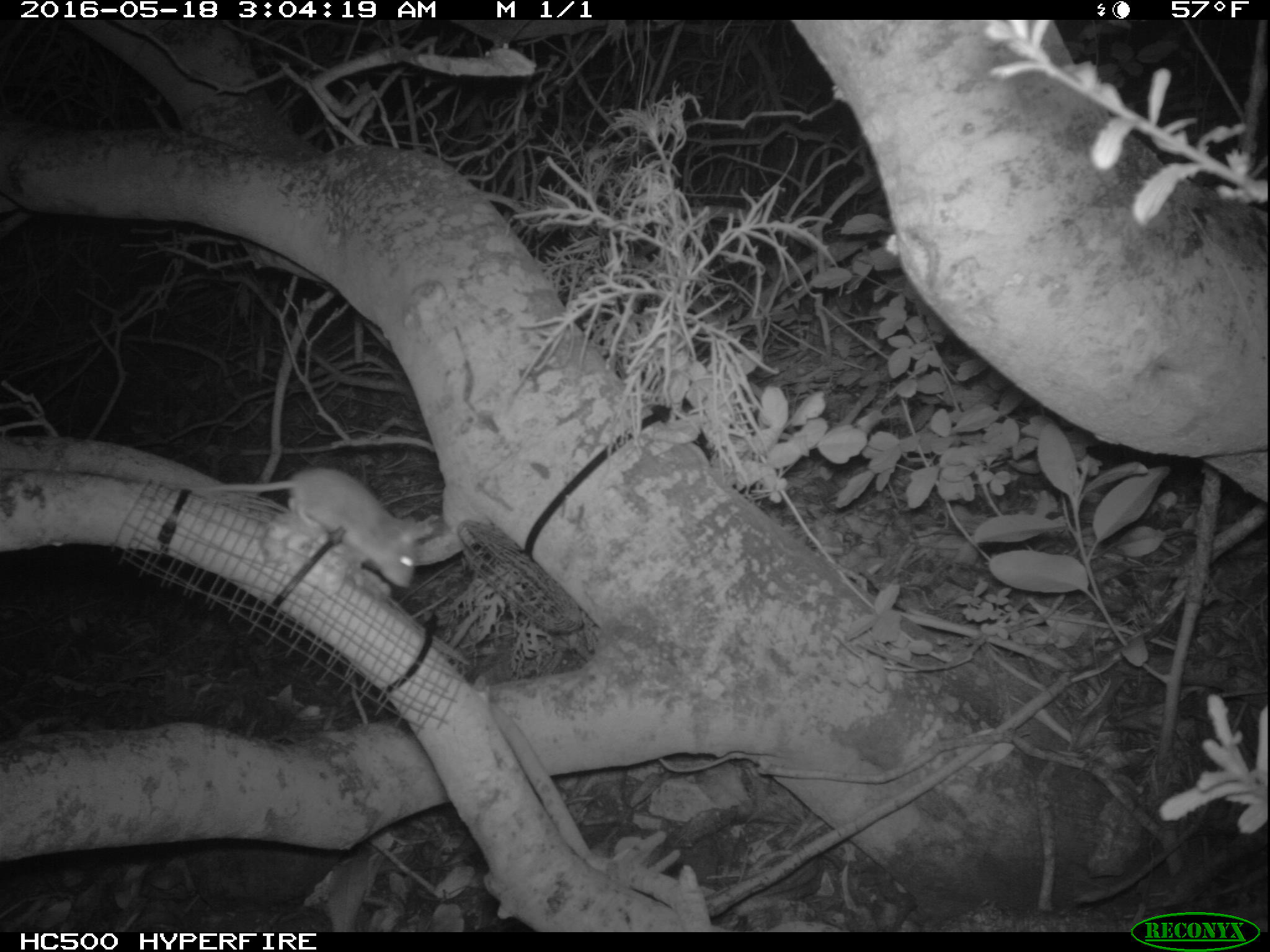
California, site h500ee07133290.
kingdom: Animalia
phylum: Chordata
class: Mammalia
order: Rodentia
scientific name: Rodentia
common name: rodent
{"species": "rodent (Rodentia)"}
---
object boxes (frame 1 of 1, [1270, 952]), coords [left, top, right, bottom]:
rodent: [205, 464, 433, 588]